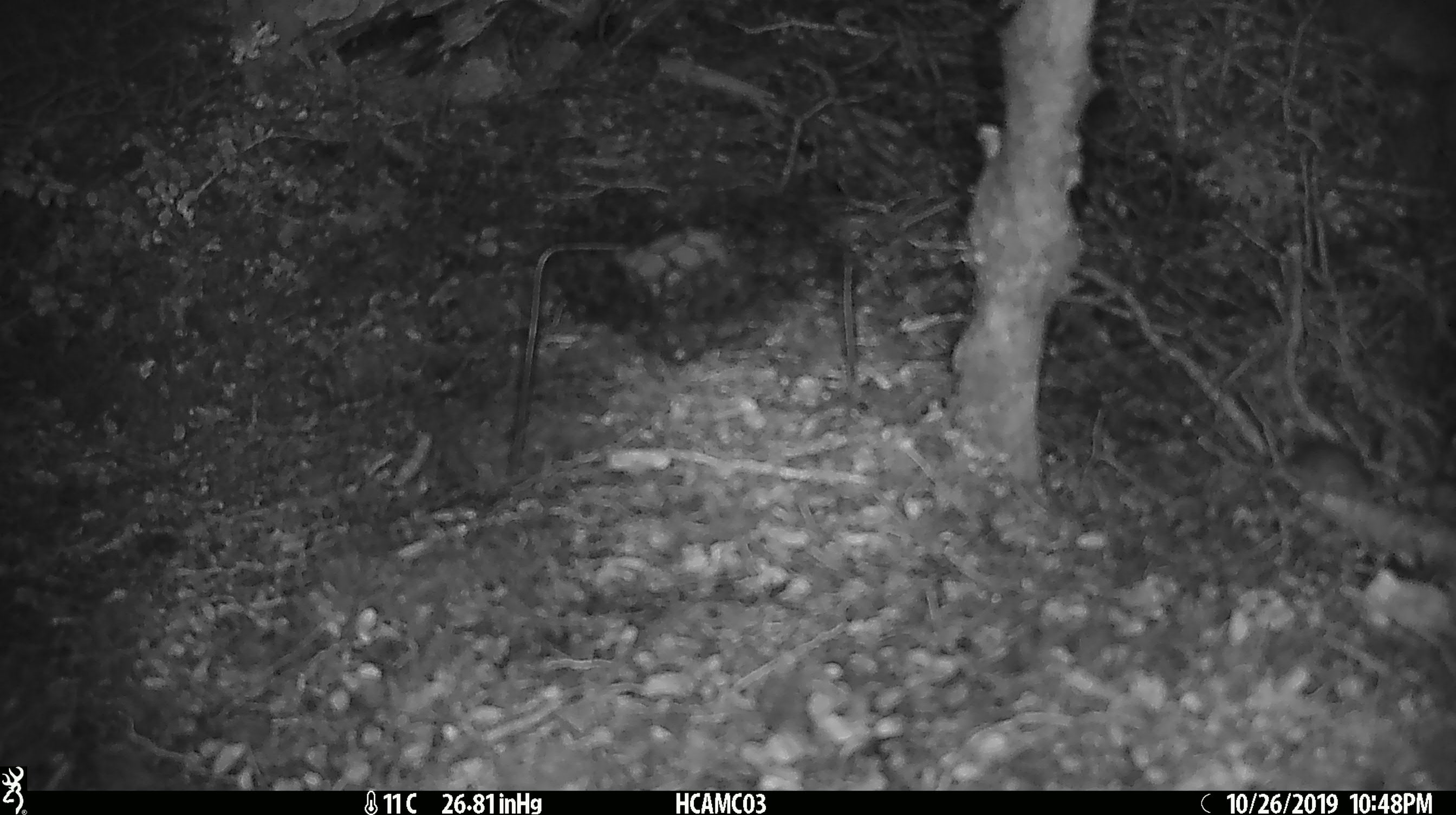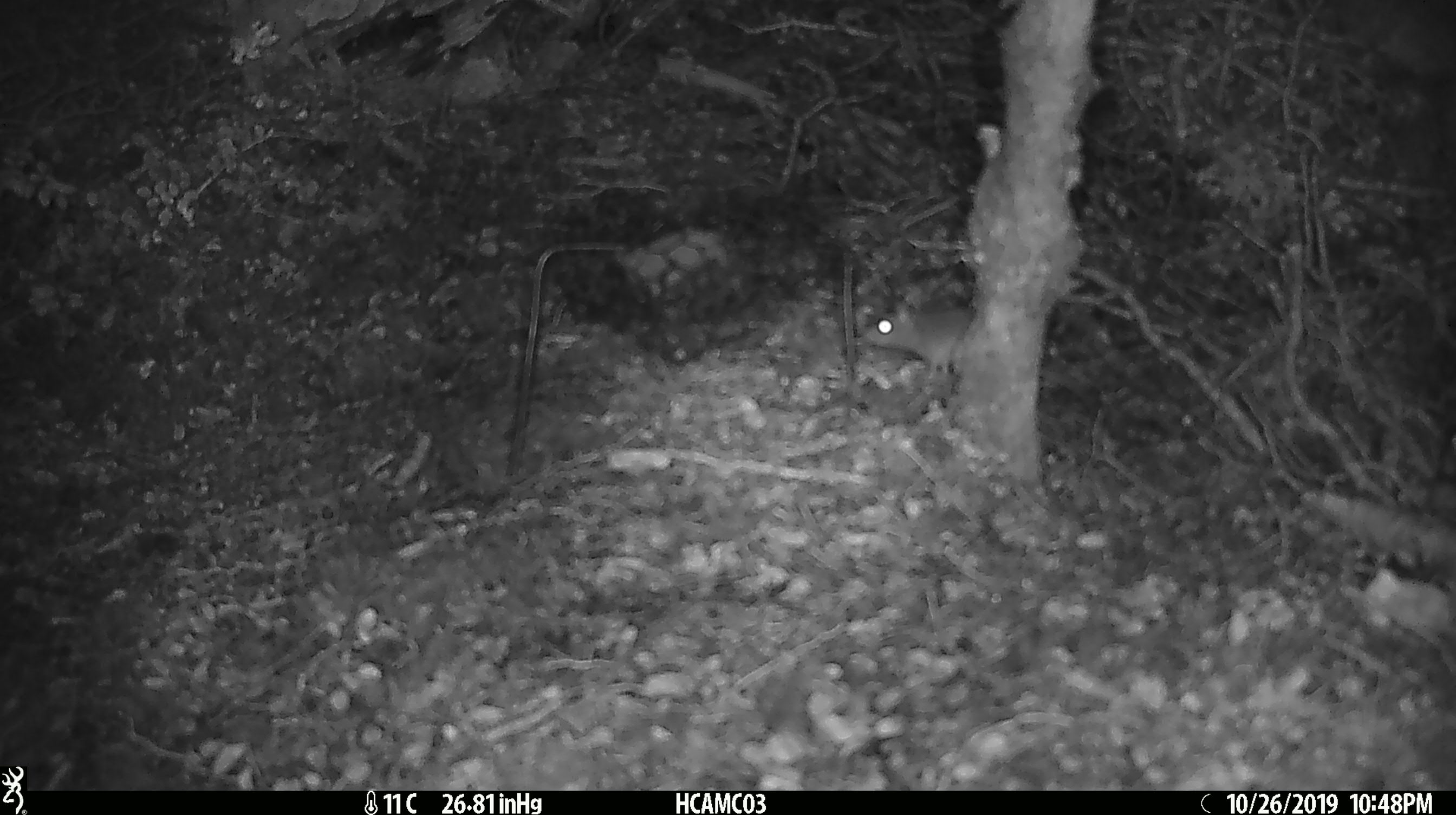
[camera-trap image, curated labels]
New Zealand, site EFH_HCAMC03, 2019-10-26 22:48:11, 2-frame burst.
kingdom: Animalia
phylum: Chordata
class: Mammalia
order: Rodentia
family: Muridae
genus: Mus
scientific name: Mus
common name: mouse